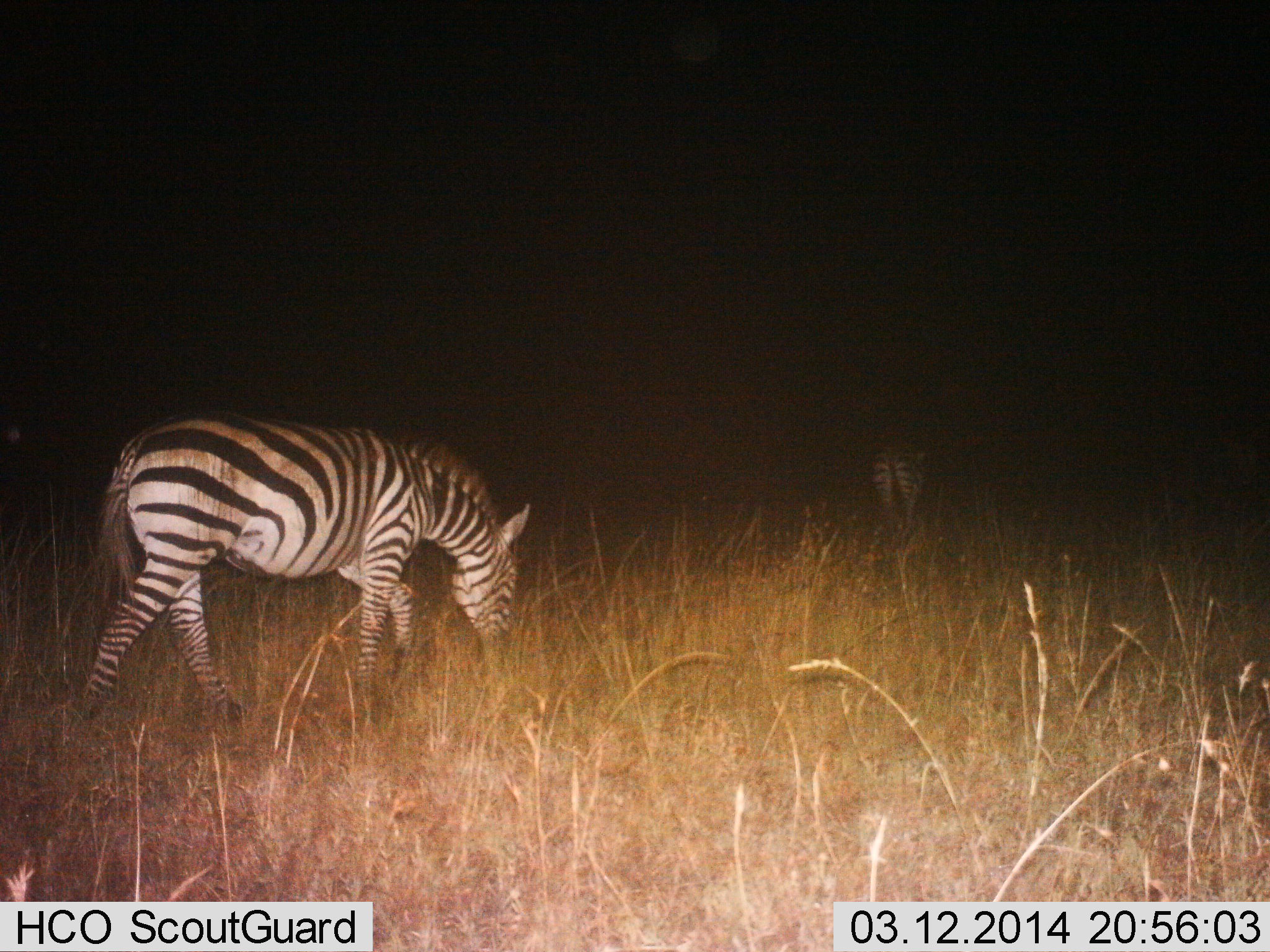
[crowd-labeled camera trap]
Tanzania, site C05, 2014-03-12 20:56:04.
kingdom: Animalia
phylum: Chordata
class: Mammalia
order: Perissodactyla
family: Equidae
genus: Equus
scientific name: Equus quagga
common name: plains zebra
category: zebra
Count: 2.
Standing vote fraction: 40%.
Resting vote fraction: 0%.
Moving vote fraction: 40%.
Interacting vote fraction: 0%.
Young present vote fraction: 0%.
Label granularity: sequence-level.